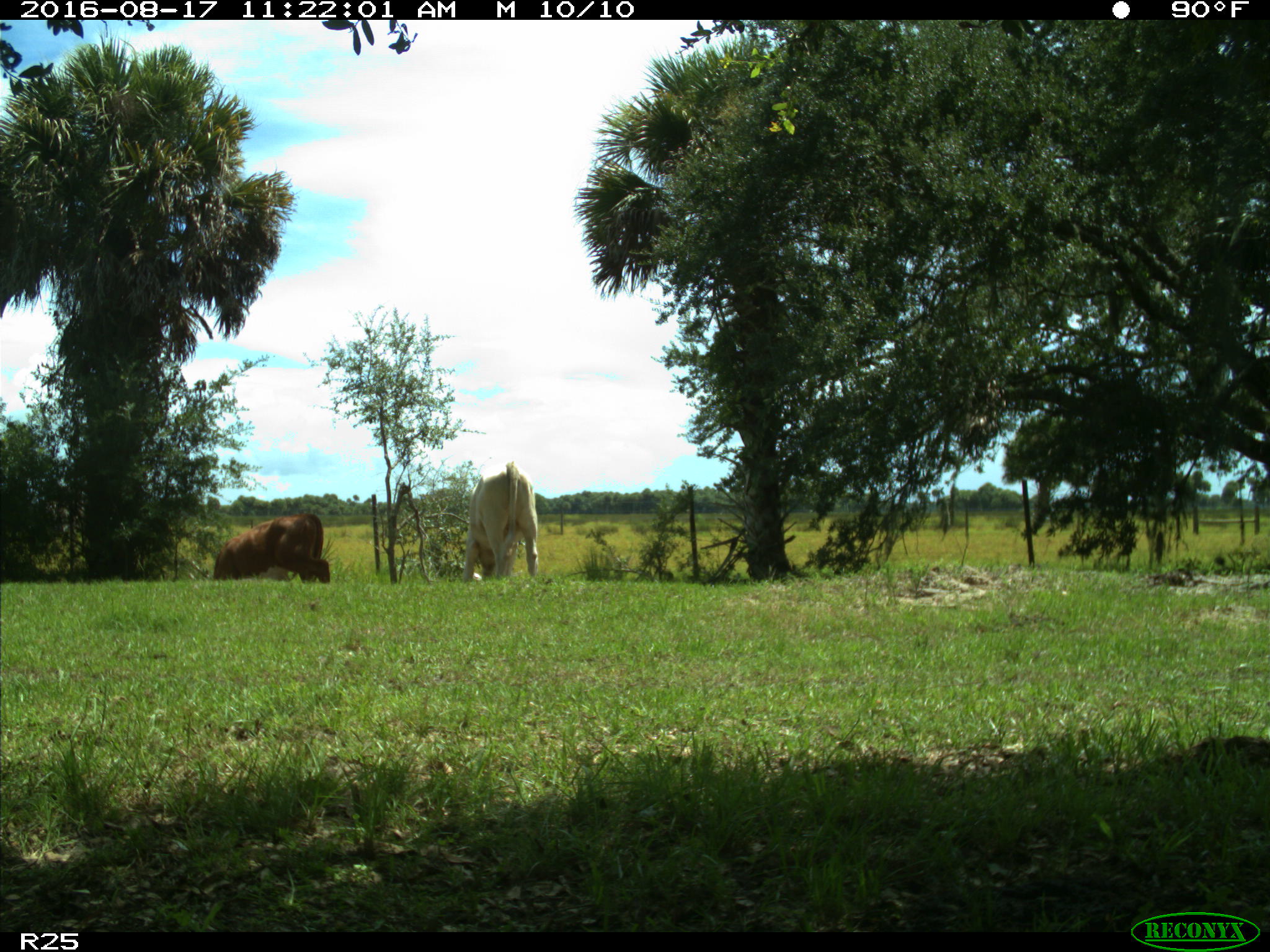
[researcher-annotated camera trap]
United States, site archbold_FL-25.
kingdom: Animalia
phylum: Chordata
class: Mammalia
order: Artiodactyla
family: Bovidae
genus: Bos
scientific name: Bos taurus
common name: domestic cow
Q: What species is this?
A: Bos taurus (domestic cow).